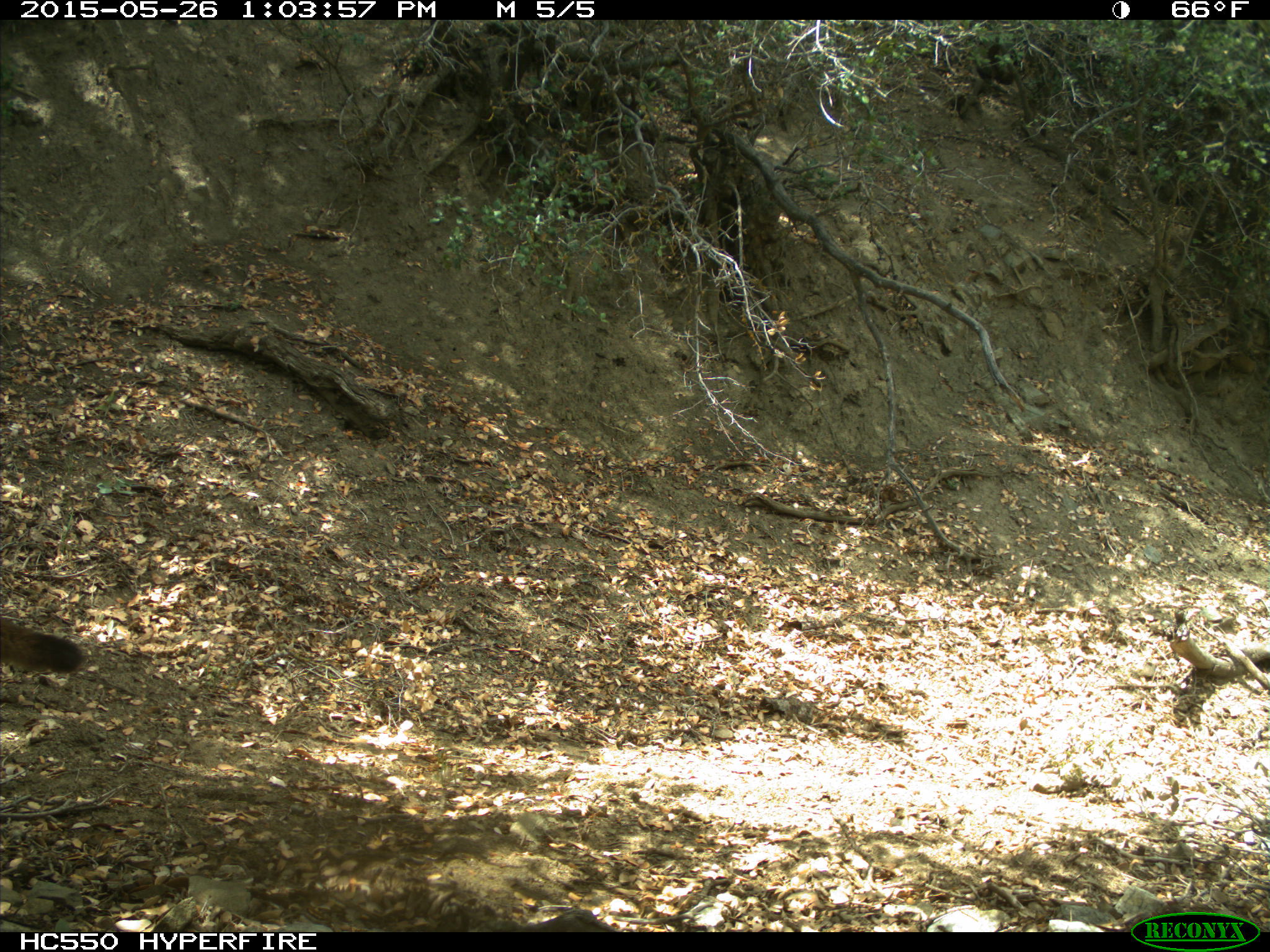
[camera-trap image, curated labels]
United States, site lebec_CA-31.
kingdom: Animalia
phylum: Chordata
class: Mammalia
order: Carnivora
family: Felidae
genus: Puma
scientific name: Puma concolor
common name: mountain lion